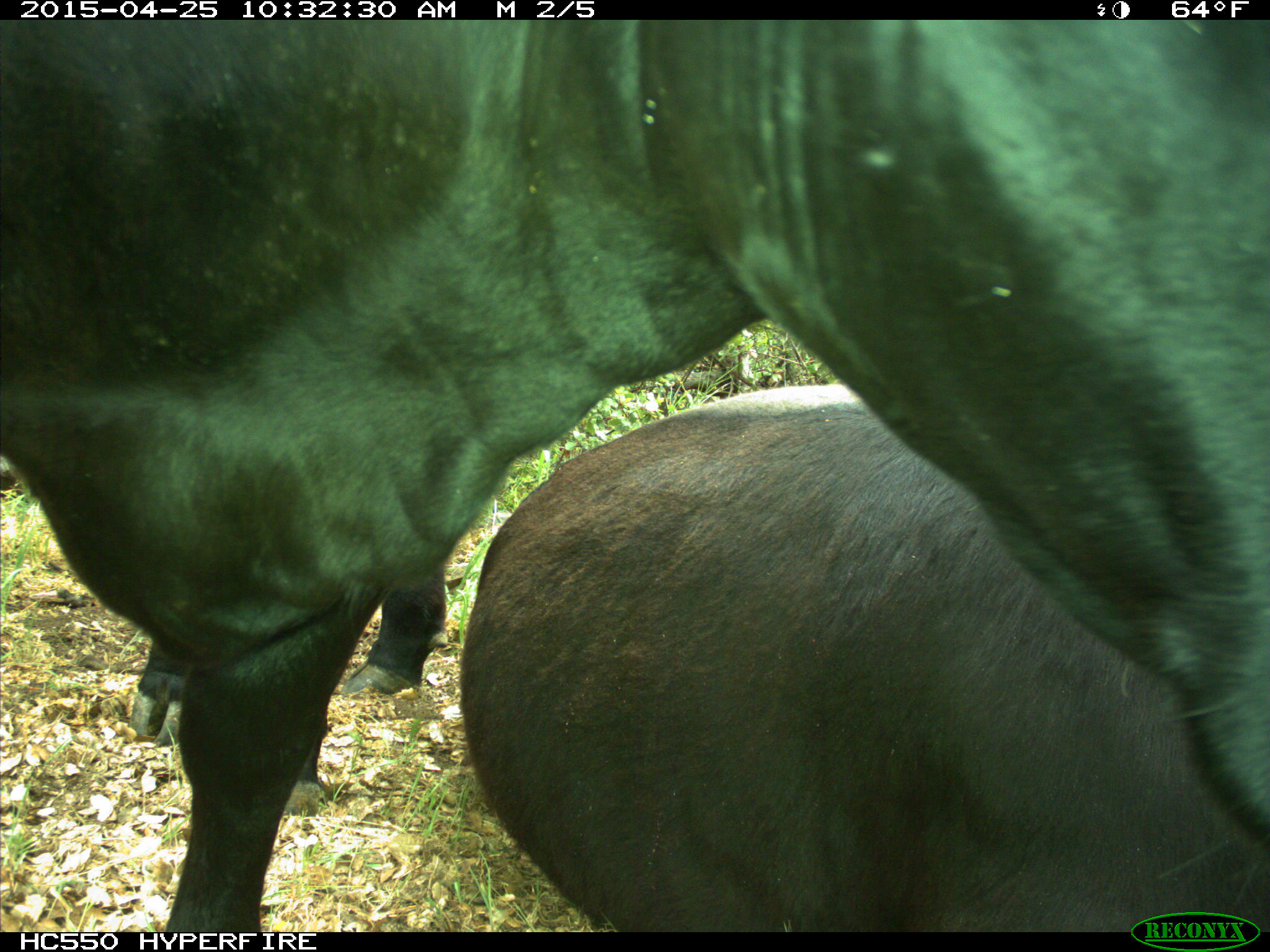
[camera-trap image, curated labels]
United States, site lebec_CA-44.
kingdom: Animalia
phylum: Chordata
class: Mammalia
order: Artiodactyla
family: Suidae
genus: Sus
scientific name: Sus scrofa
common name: wild boar